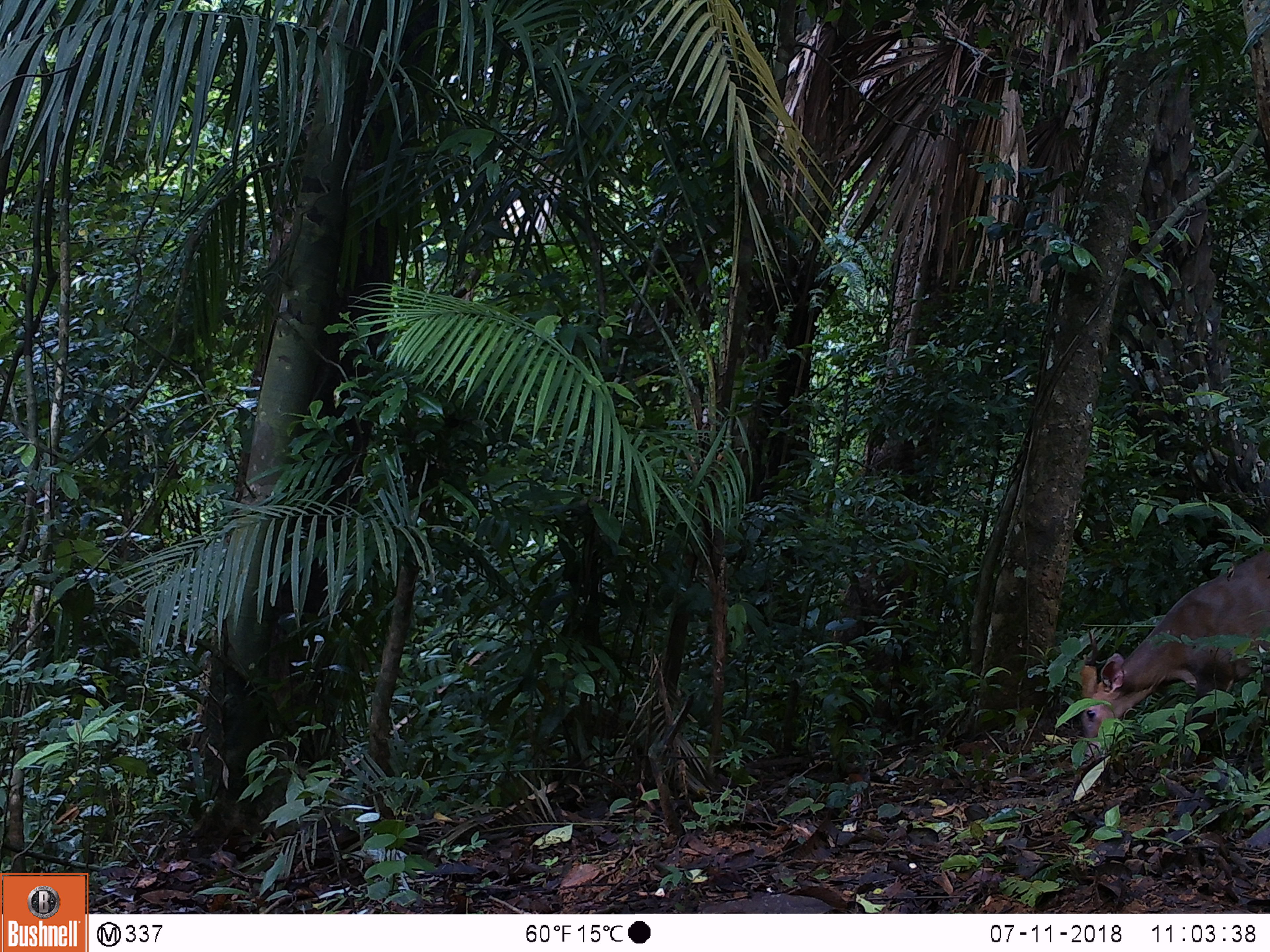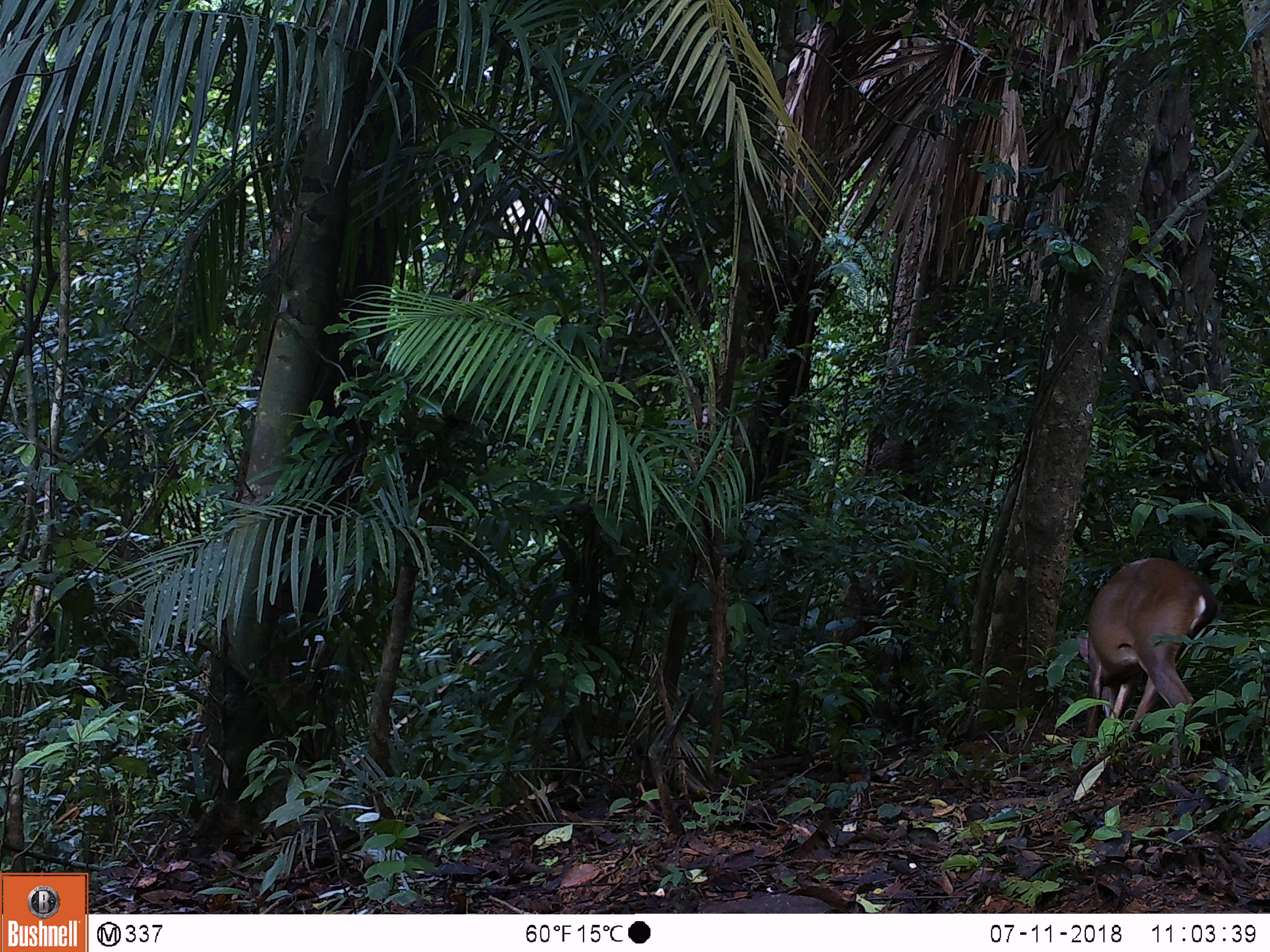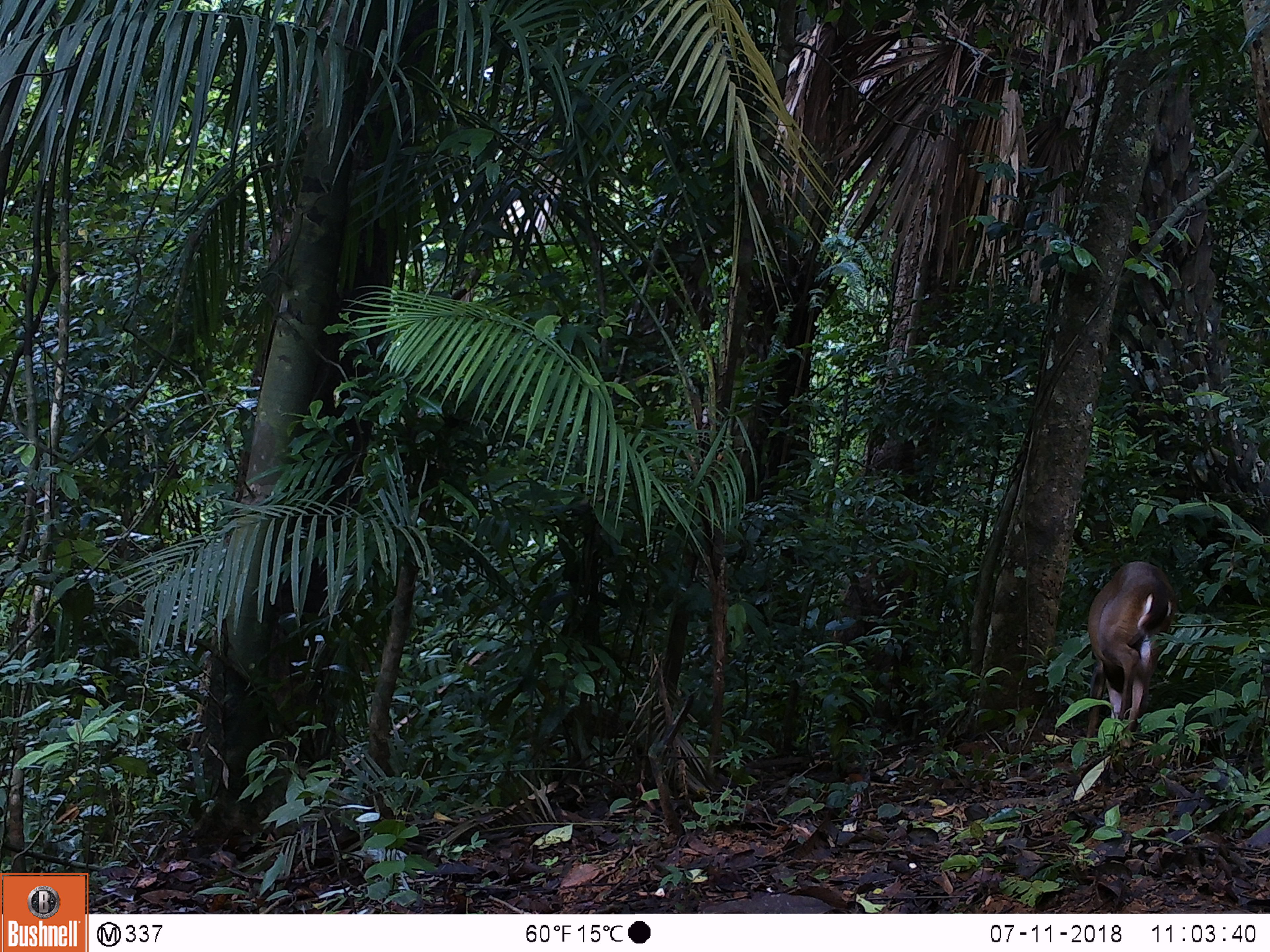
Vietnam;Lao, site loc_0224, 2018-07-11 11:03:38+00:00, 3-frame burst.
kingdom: Animalia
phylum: Chordata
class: Mammalia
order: Artiodactyla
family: Cervidae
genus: Muntiacus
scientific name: Muntiacus vuquangensis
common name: large-antlered muntjac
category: large antlered muntjac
Large antlered muntjac (large-antlered muntjac) (Muntiacus vuquangensis). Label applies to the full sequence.